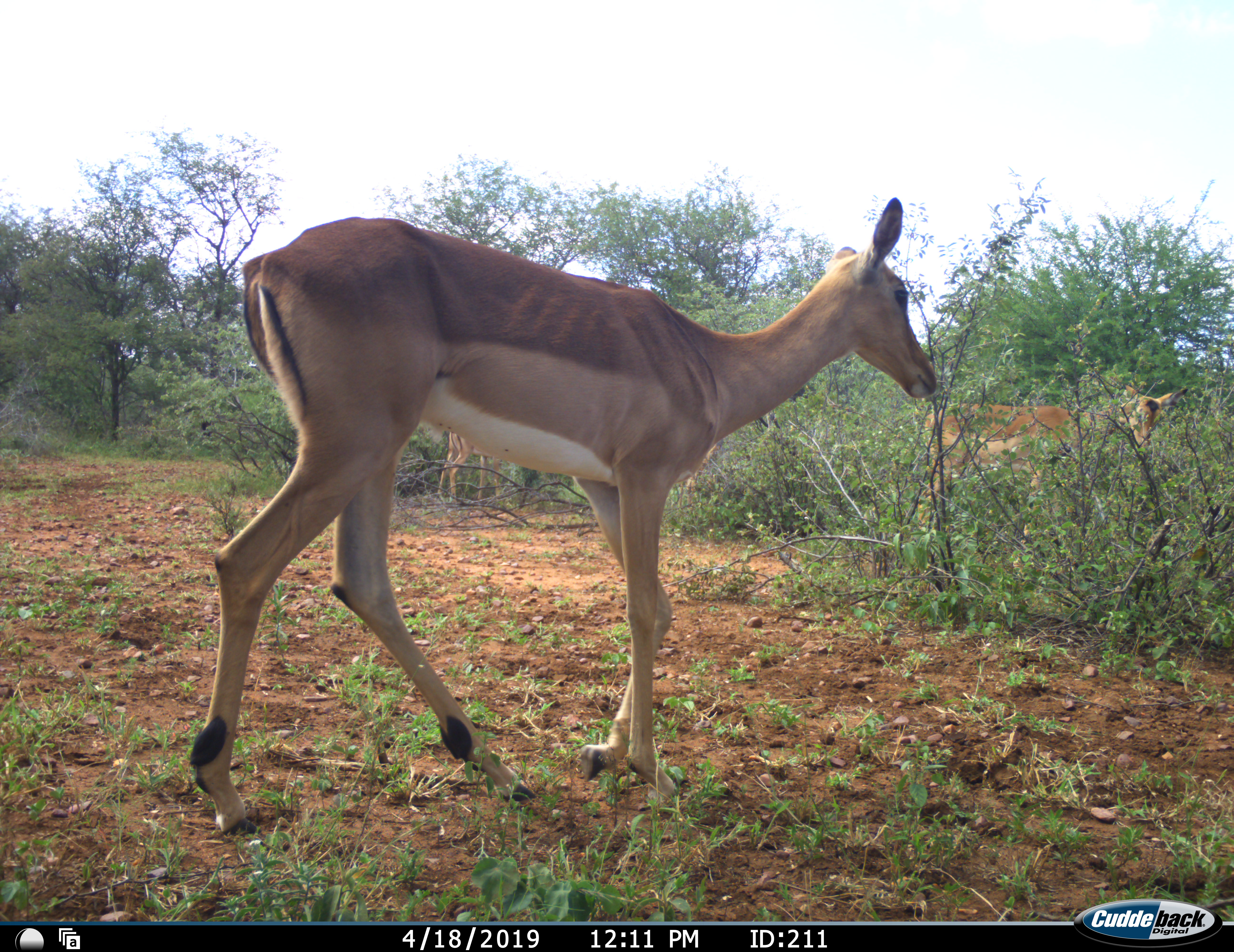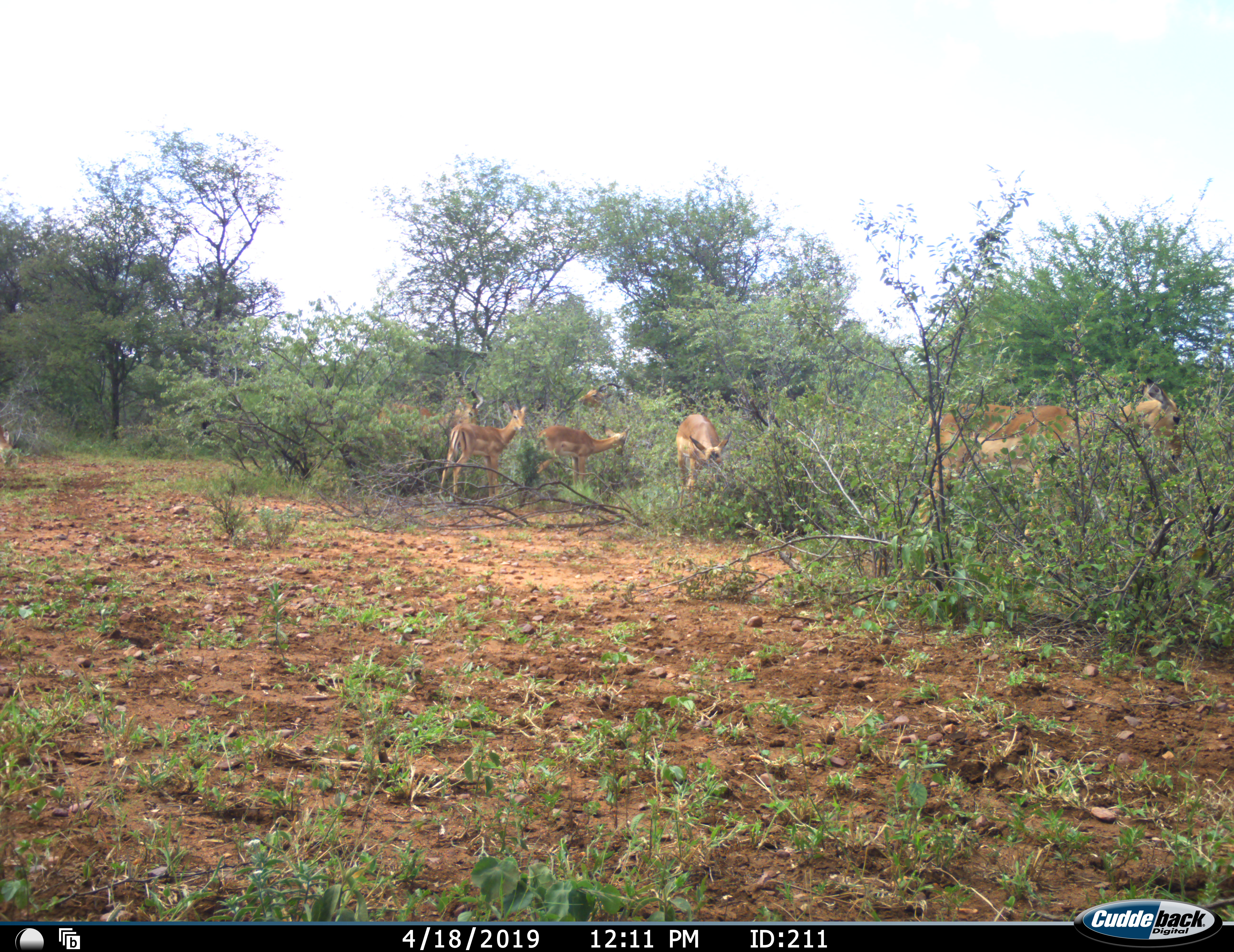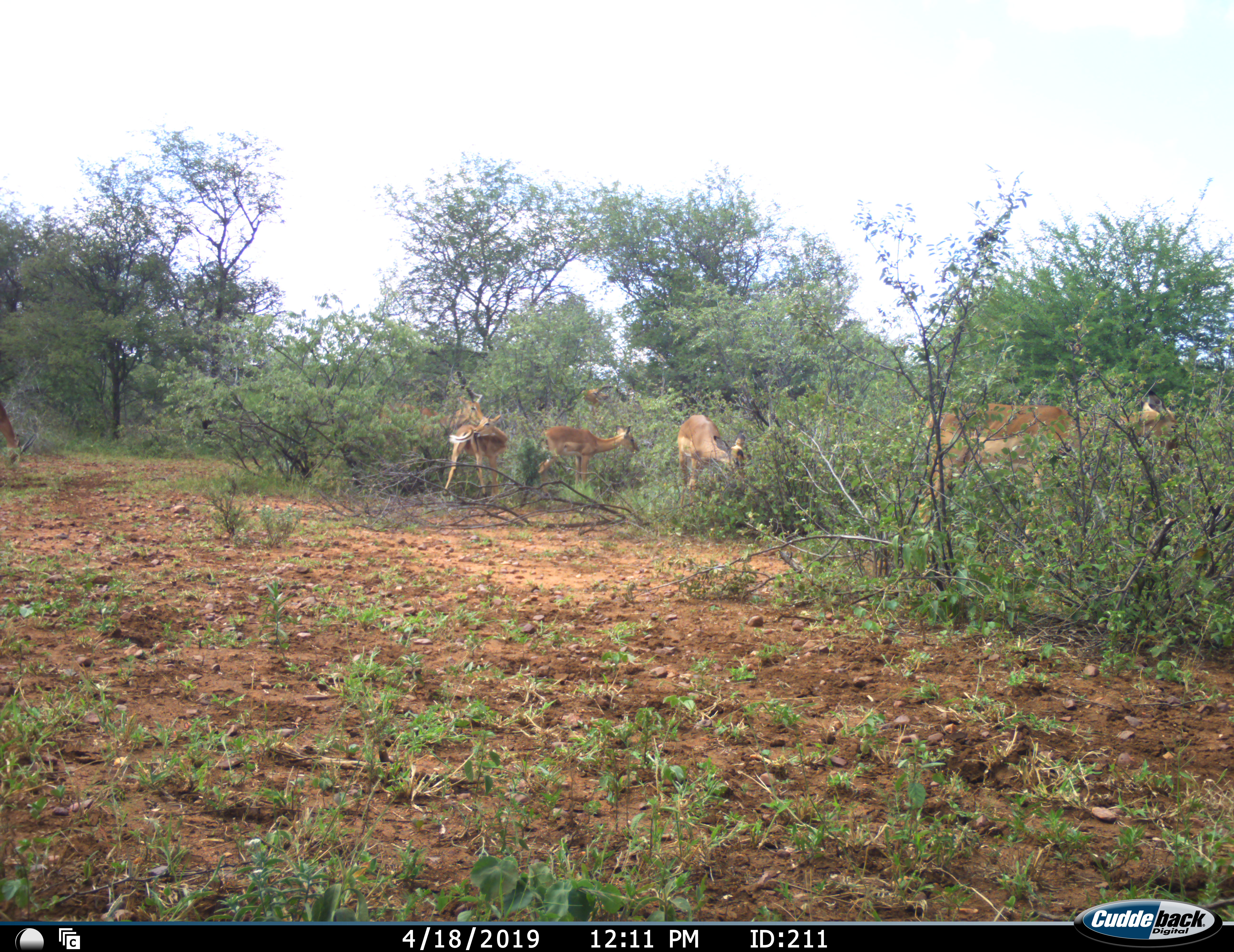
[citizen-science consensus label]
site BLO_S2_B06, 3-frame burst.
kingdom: Animalia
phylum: Chordata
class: Mammalia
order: Artiodactyla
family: Bovidae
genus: Aepyceros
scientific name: Aepyceros melampus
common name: impala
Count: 8.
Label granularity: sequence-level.